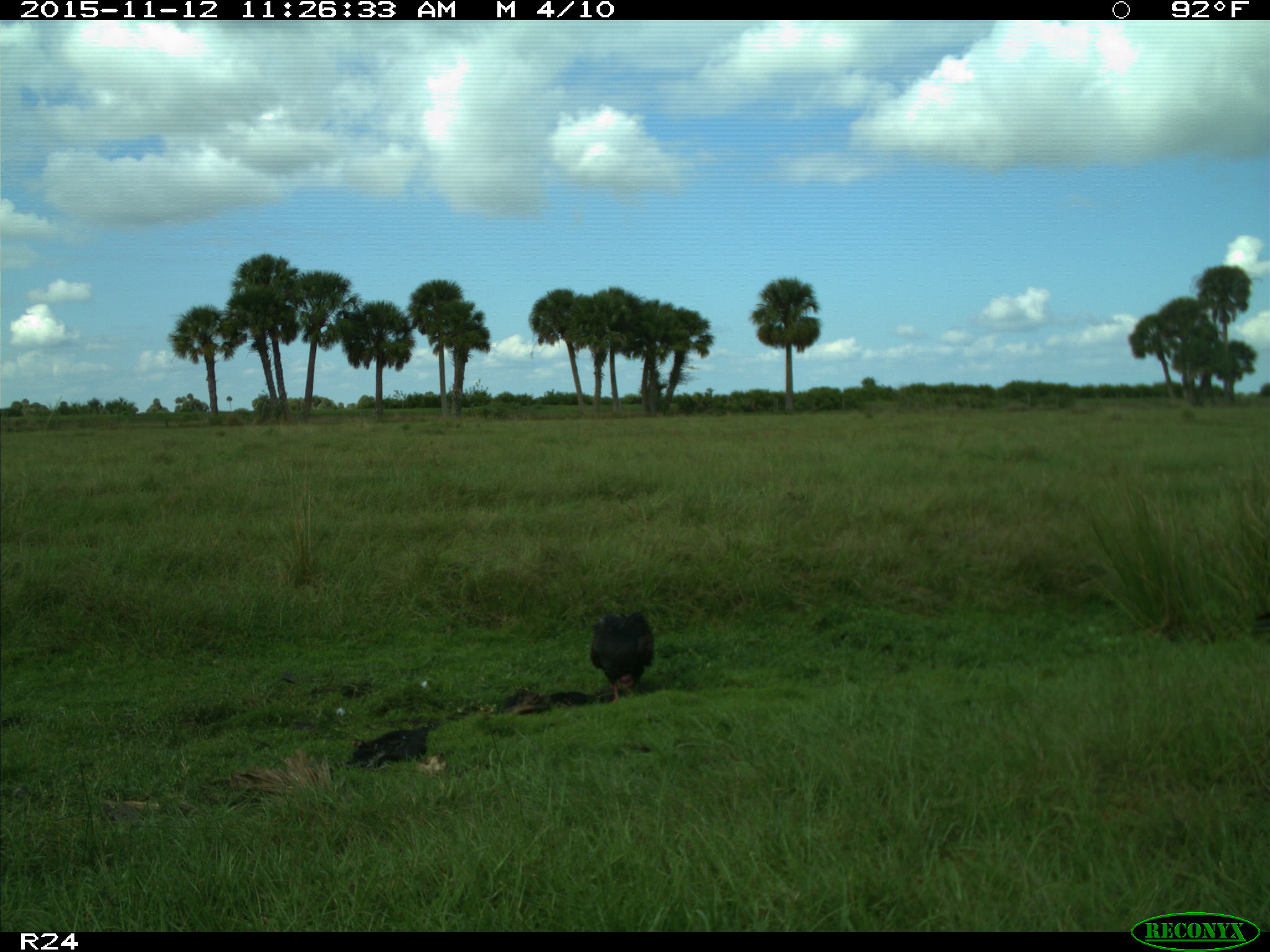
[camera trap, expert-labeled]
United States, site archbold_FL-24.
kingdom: Animalia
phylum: Chordata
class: Aves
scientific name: Aves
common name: birds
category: unidentified bird